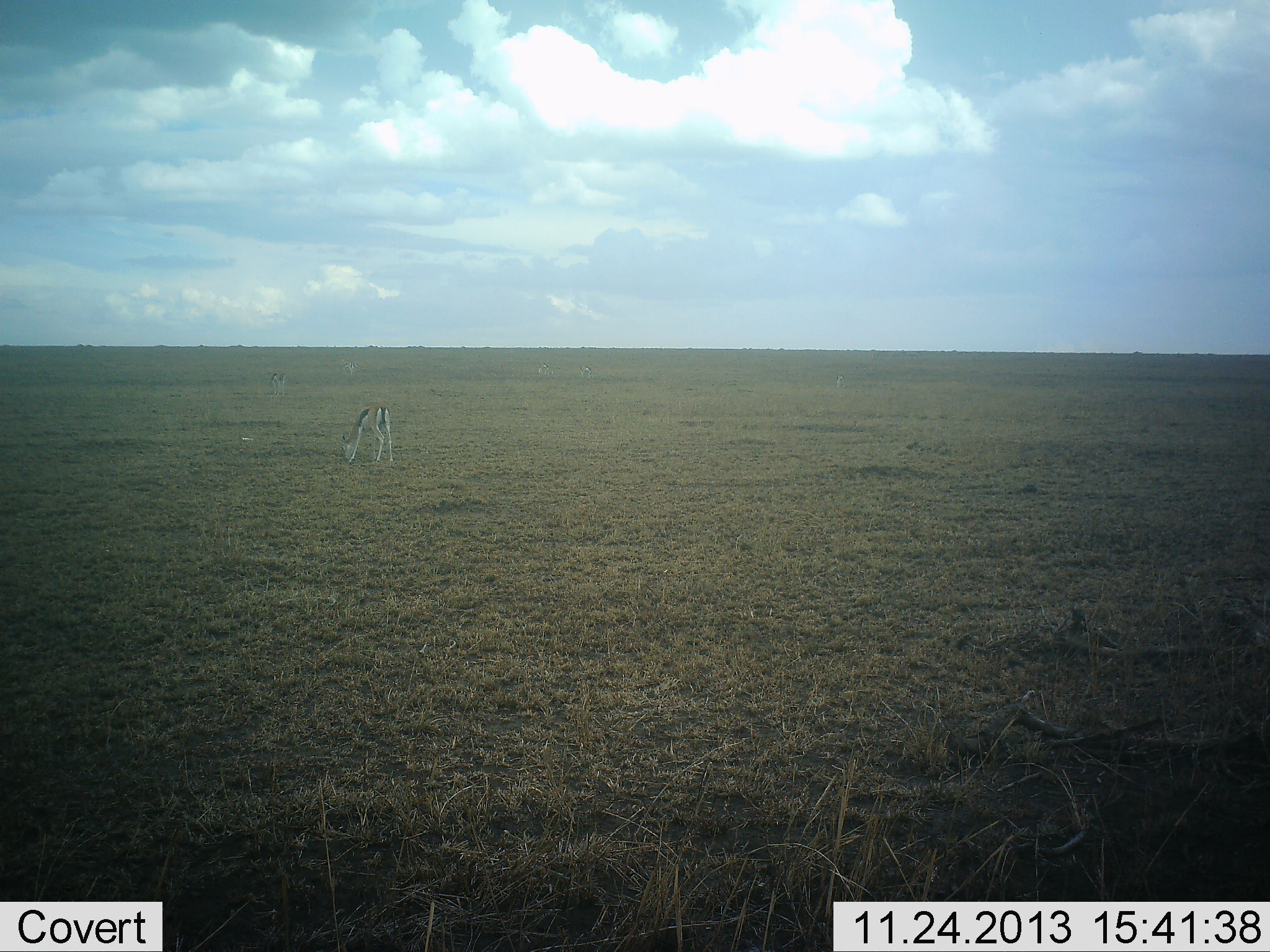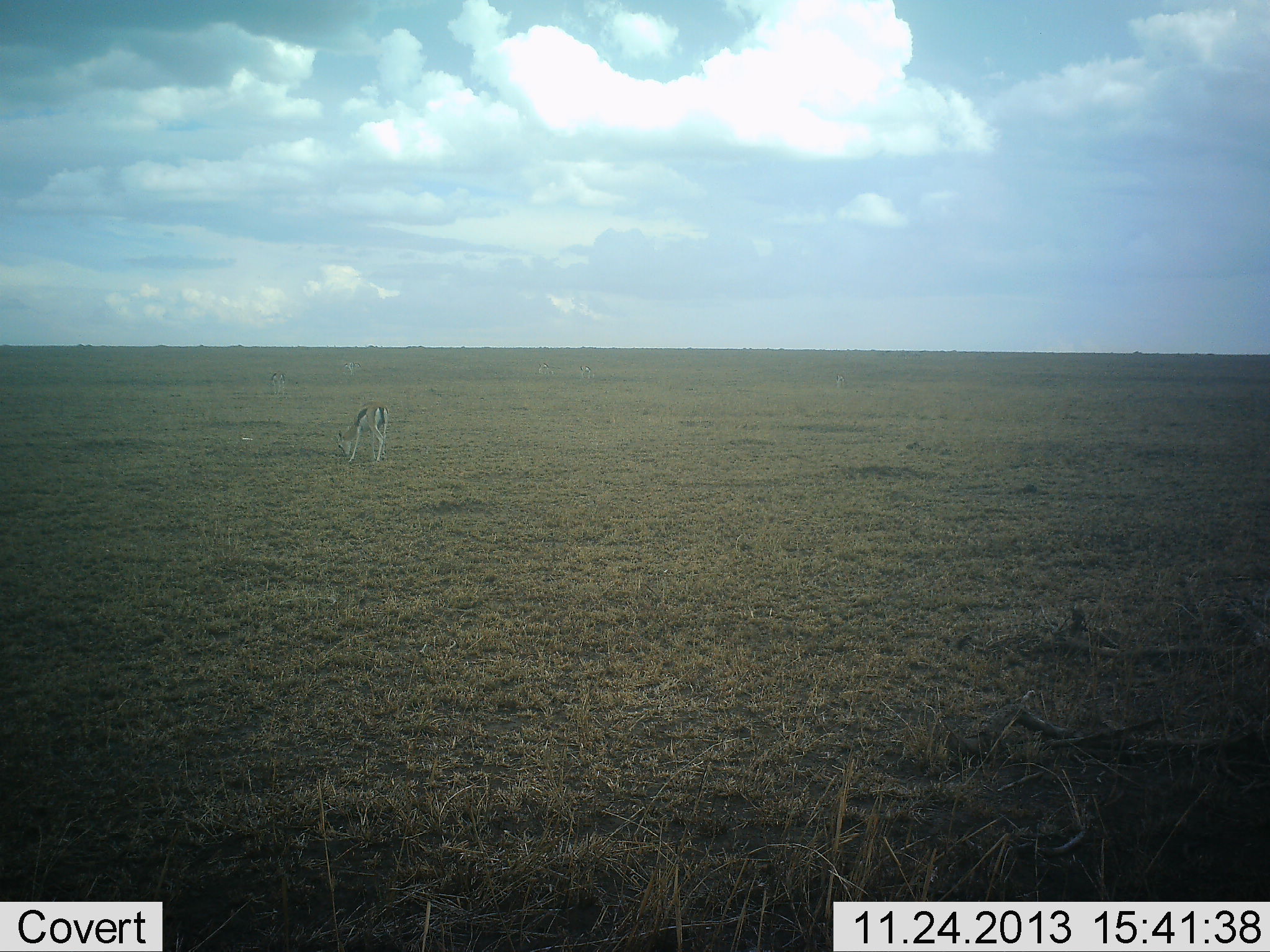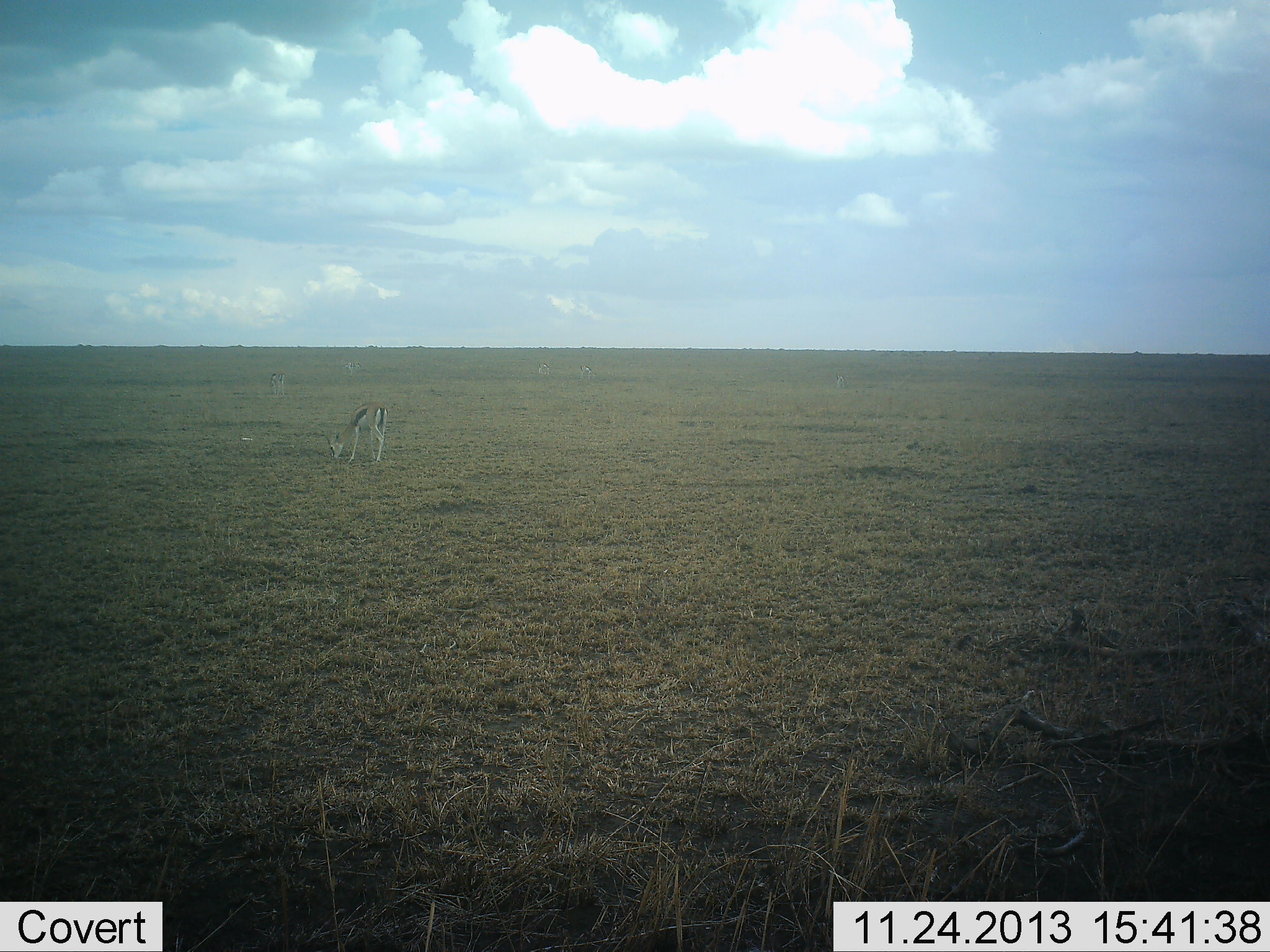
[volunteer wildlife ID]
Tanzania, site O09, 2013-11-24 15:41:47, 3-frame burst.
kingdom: Animalia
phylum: Chordata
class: Mammalia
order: Artiodactyla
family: Bovidae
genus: Eudorcas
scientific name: Eudorcas thomsonii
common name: thomson's gazelle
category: gazellethomsons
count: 1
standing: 20%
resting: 0%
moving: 0%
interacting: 0%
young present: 0%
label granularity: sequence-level